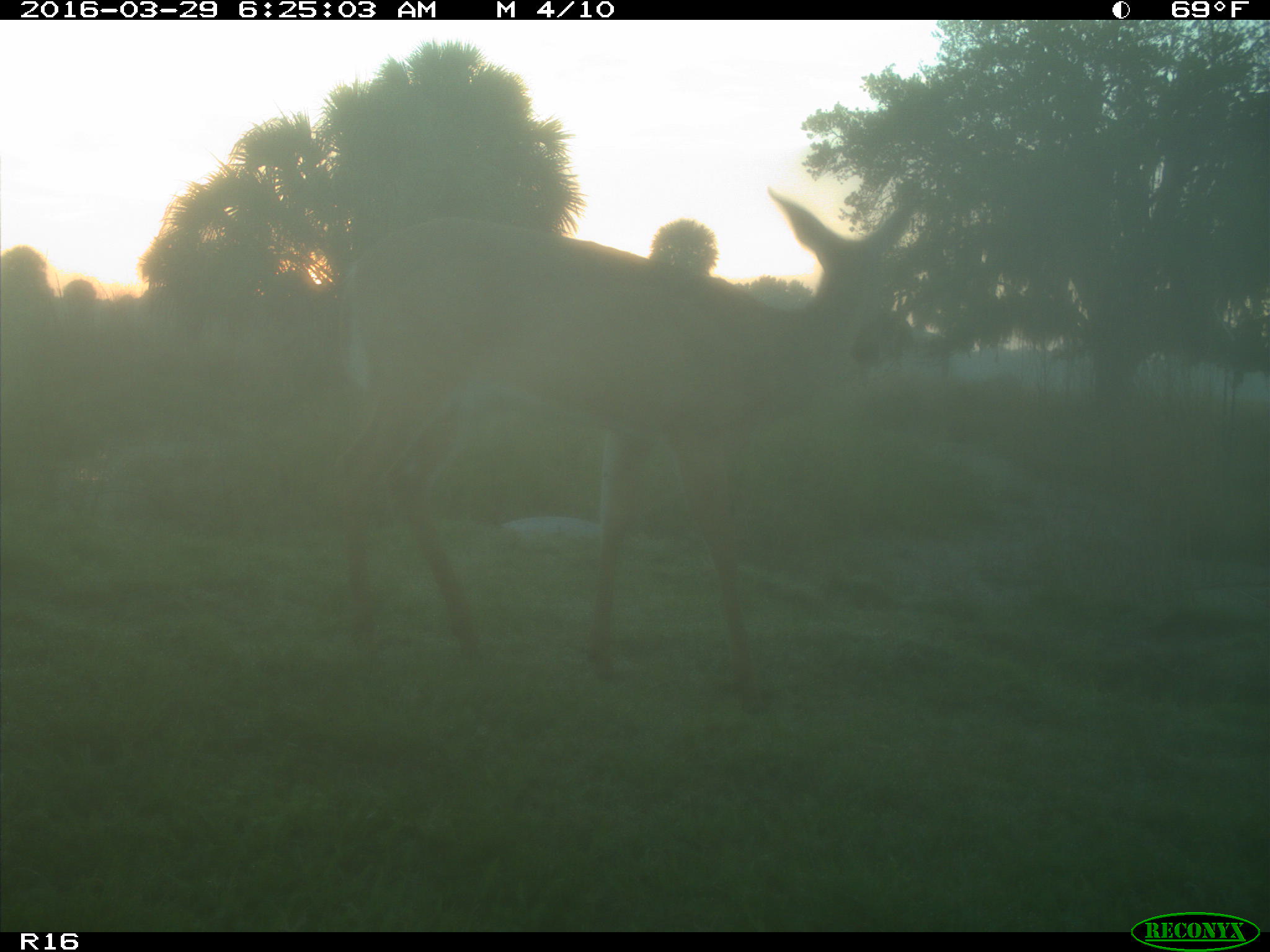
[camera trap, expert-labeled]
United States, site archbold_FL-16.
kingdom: Animalia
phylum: Chordata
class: Mammalia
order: Artiodactyla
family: Cervidae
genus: Odocoileus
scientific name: Odocoileus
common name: deer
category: unidentified deer